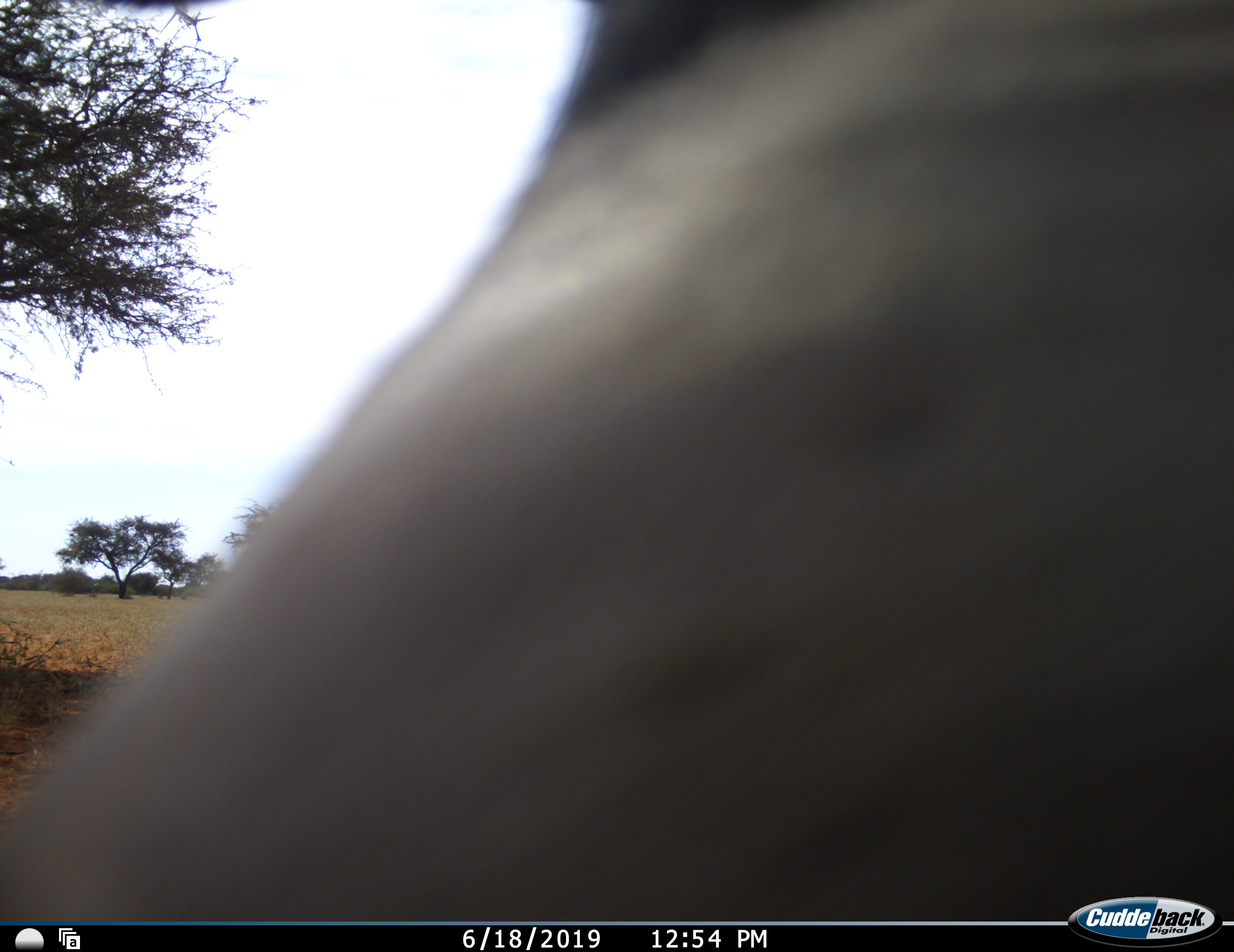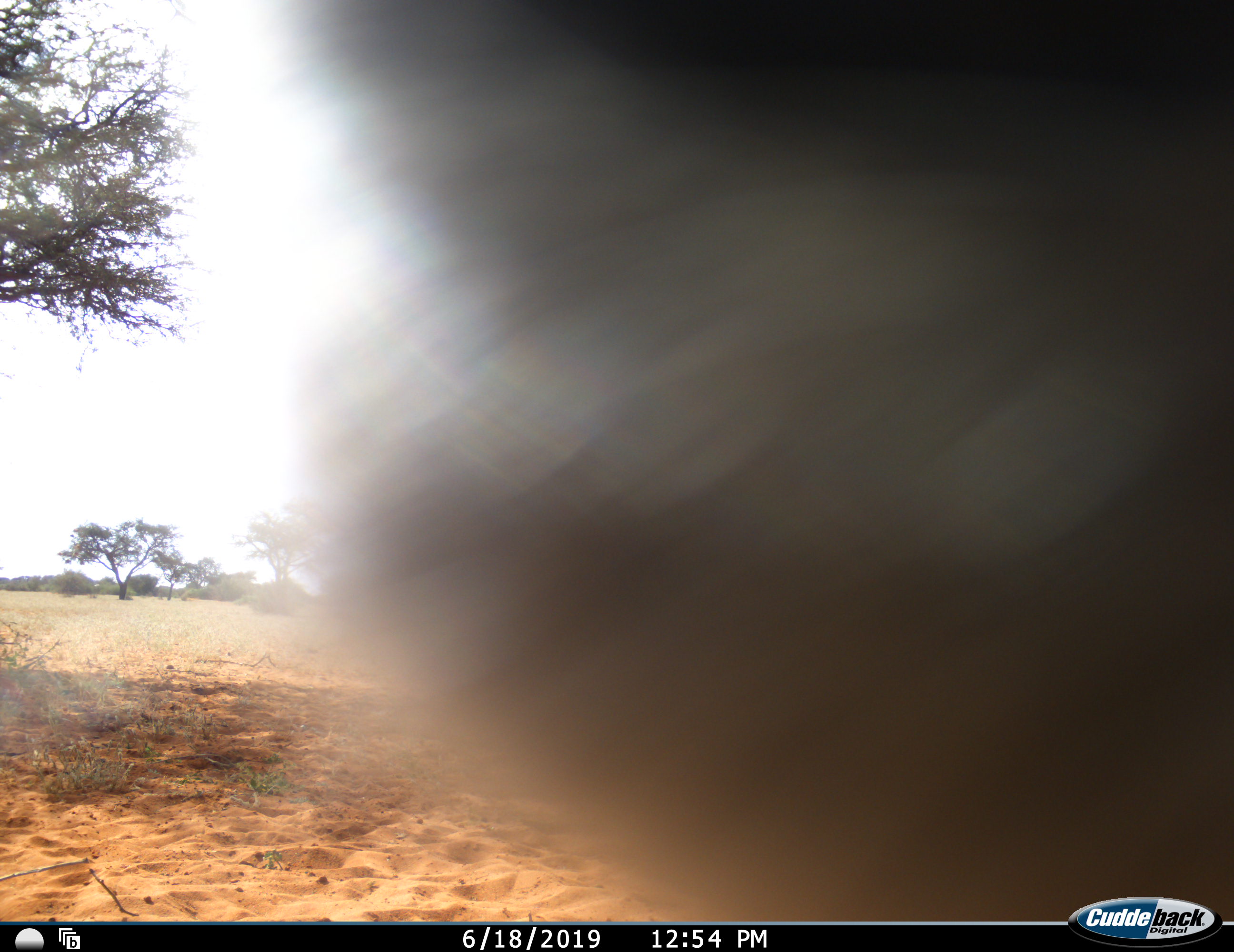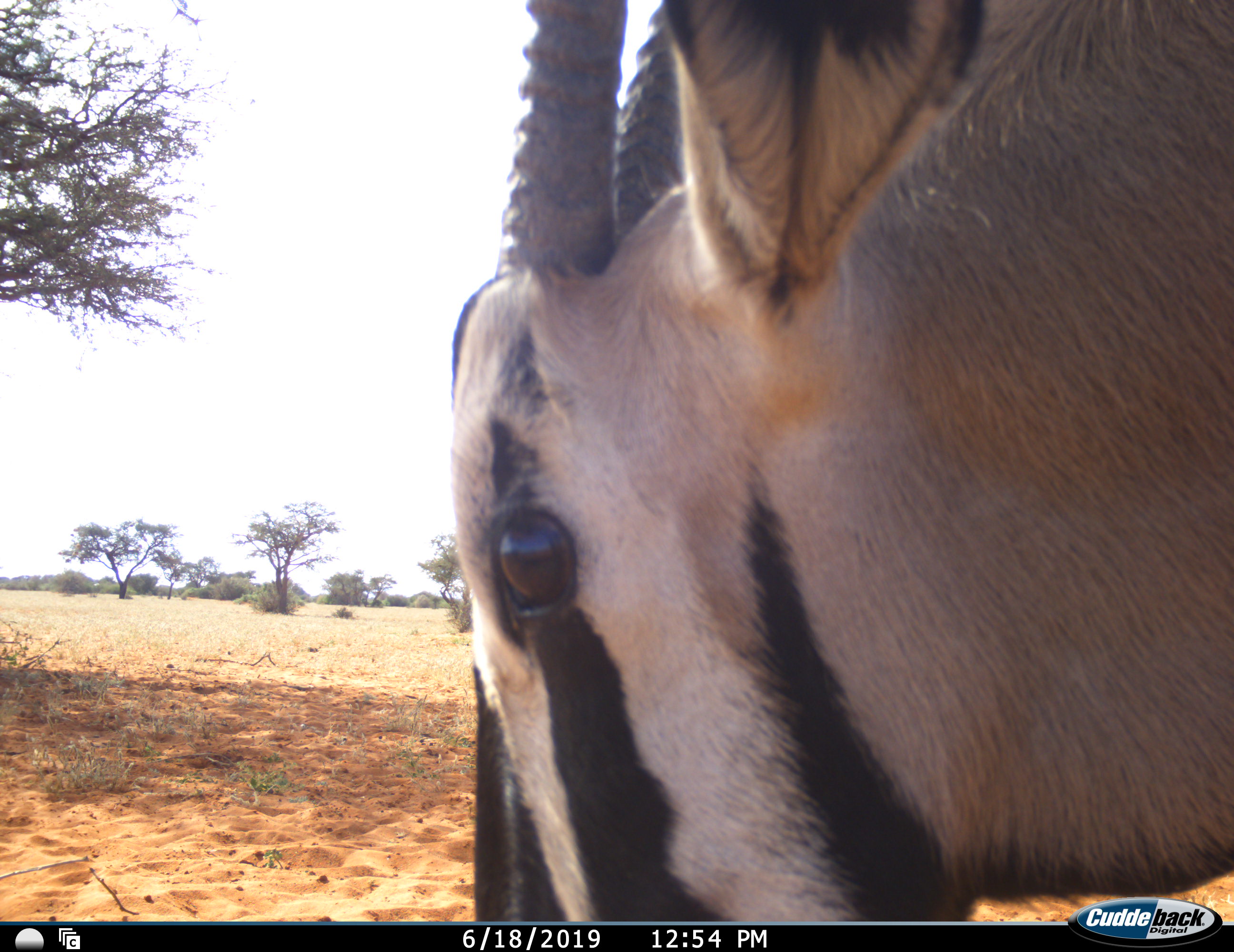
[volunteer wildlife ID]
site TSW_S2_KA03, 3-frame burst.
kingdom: Animalia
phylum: Chordata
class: Mammalia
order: Artiodactyla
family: Bovidae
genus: Oryx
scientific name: Oryx gazella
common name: gemsbok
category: oryx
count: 1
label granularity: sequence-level